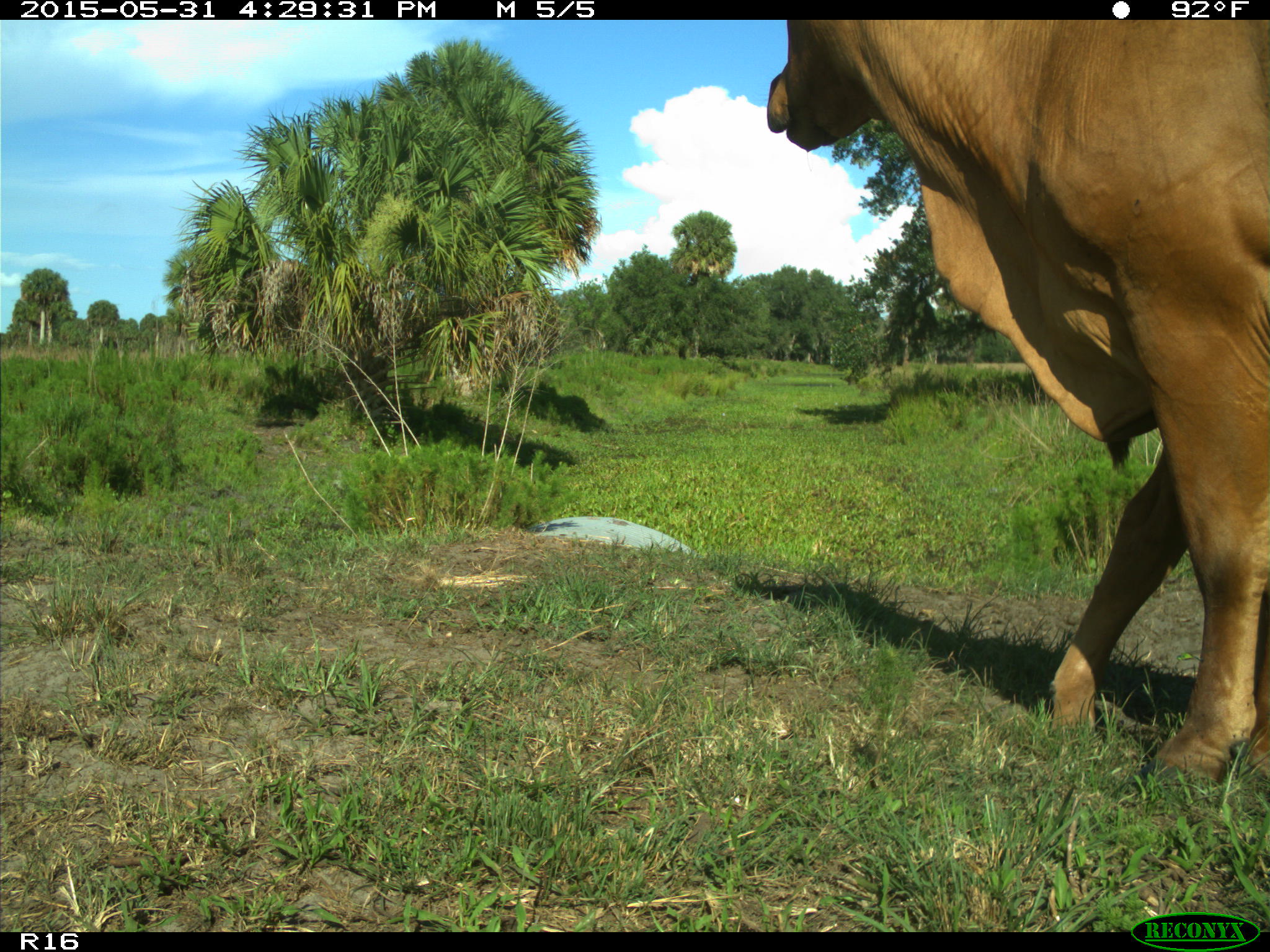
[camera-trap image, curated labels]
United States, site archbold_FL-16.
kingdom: Animalia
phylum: Chordata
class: Mammalia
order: Artiodactyla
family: Bovidae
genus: Bos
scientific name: Bos taurus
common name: domestic cow